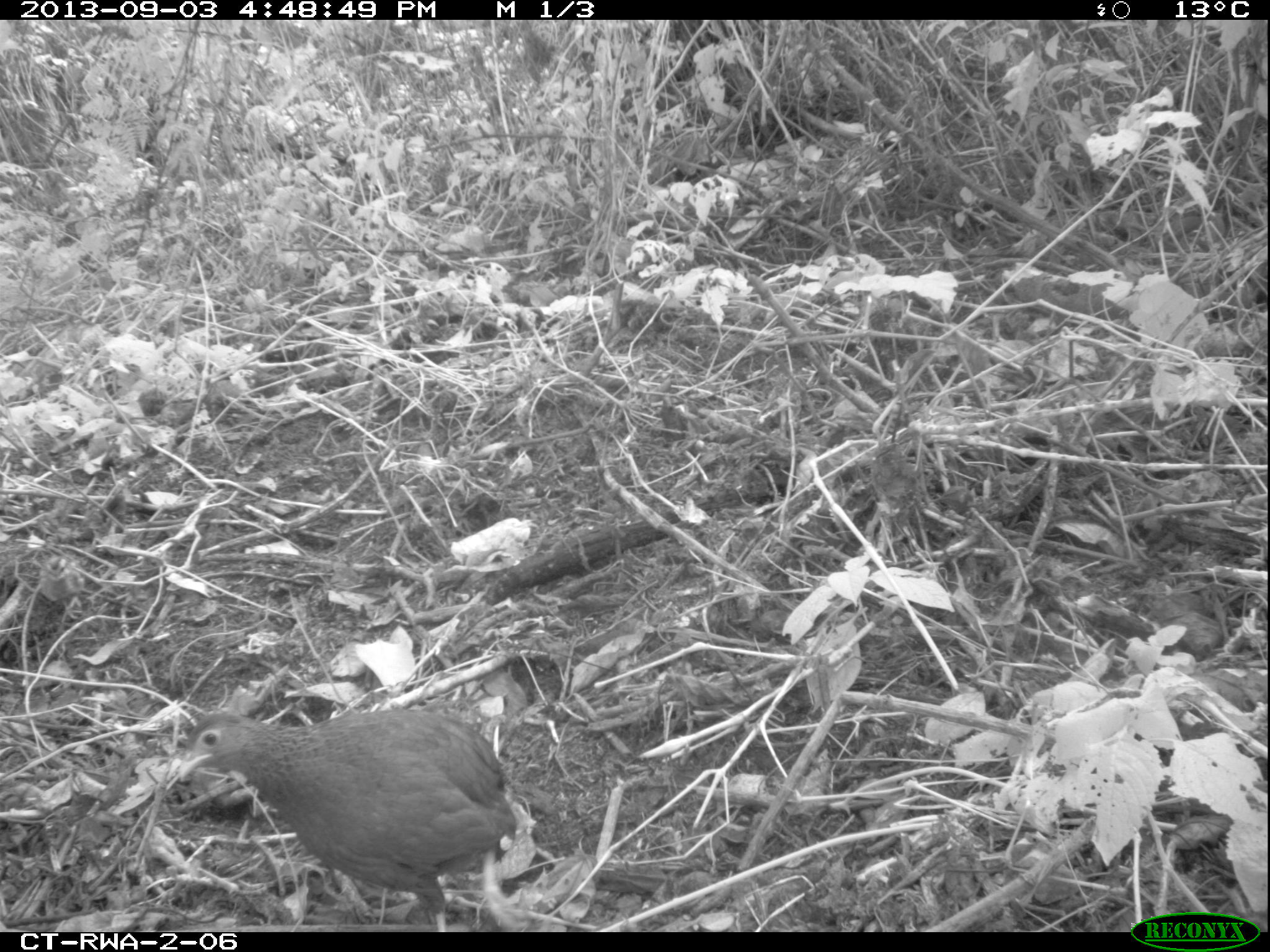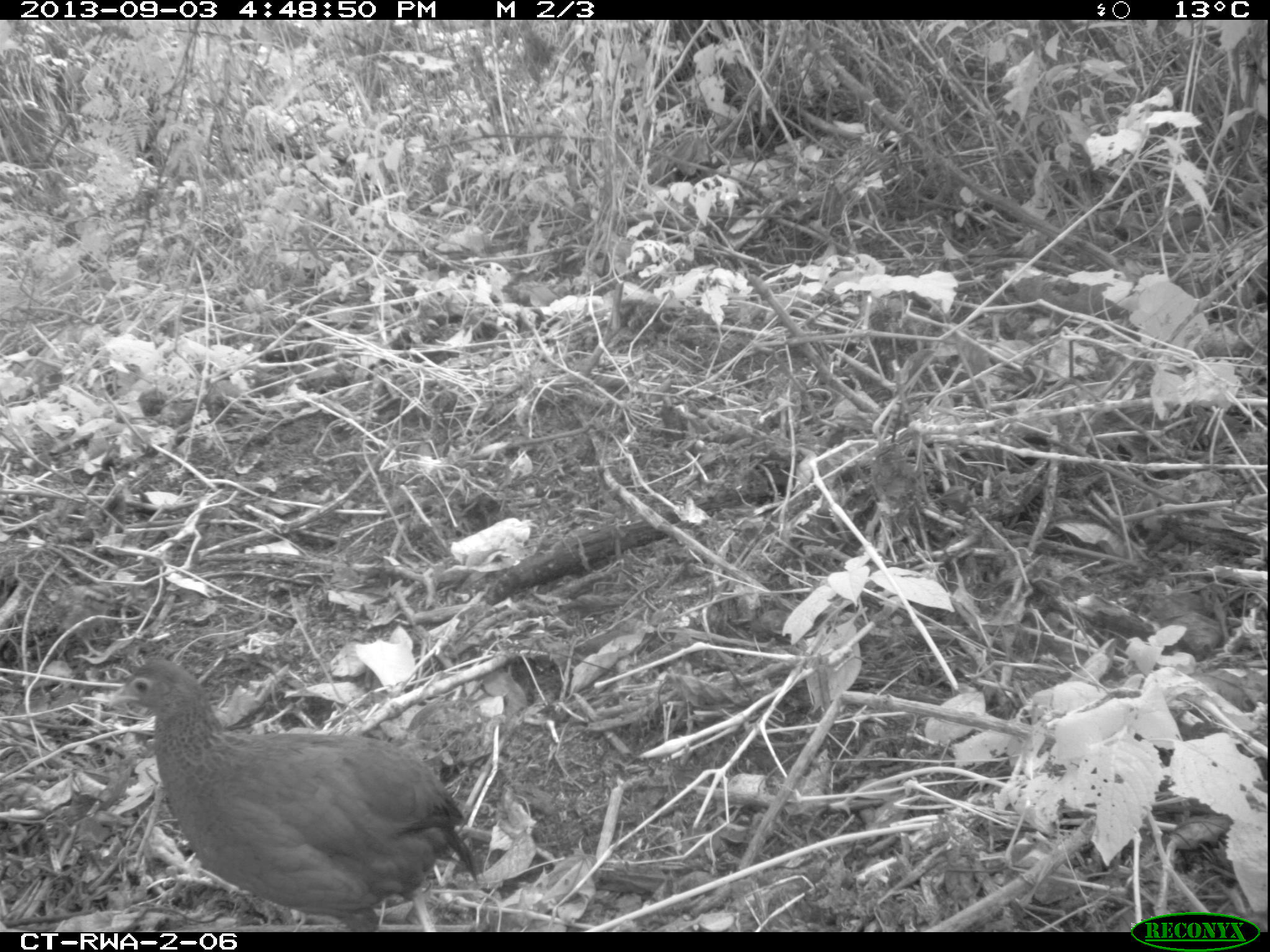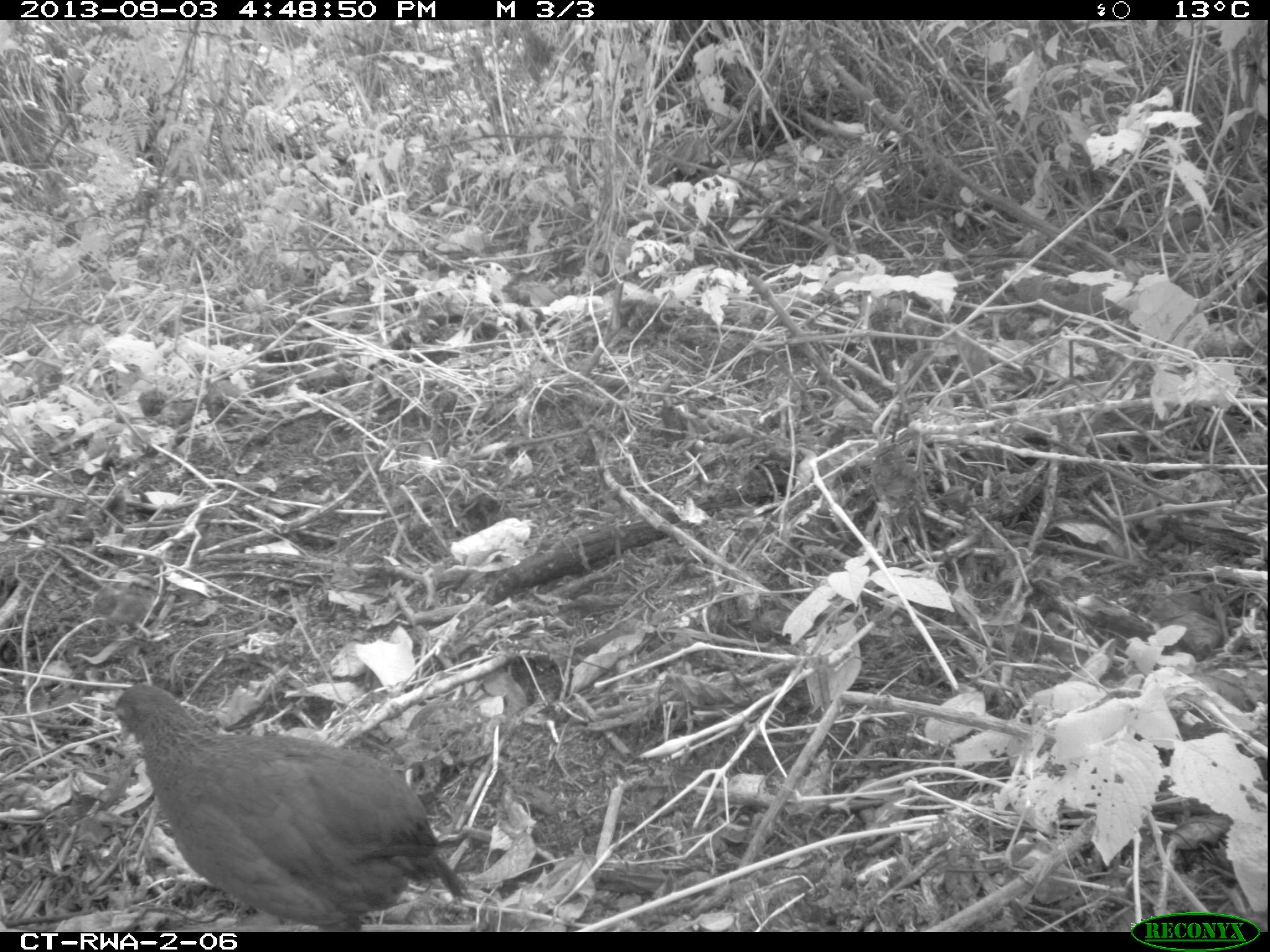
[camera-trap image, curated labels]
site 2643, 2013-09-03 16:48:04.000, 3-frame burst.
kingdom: Animalia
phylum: Chordata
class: Aves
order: Galliformes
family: Phasianidae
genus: Pternistis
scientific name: Pternistis nobilis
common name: handsome francolin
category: francolinus nobilis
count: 5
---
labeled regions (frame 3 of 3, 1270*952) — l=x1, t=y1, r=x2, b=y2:
francolinus nobilis: l=110, t=681, r=470, b=930; l=84, t=571, r=161, b=641